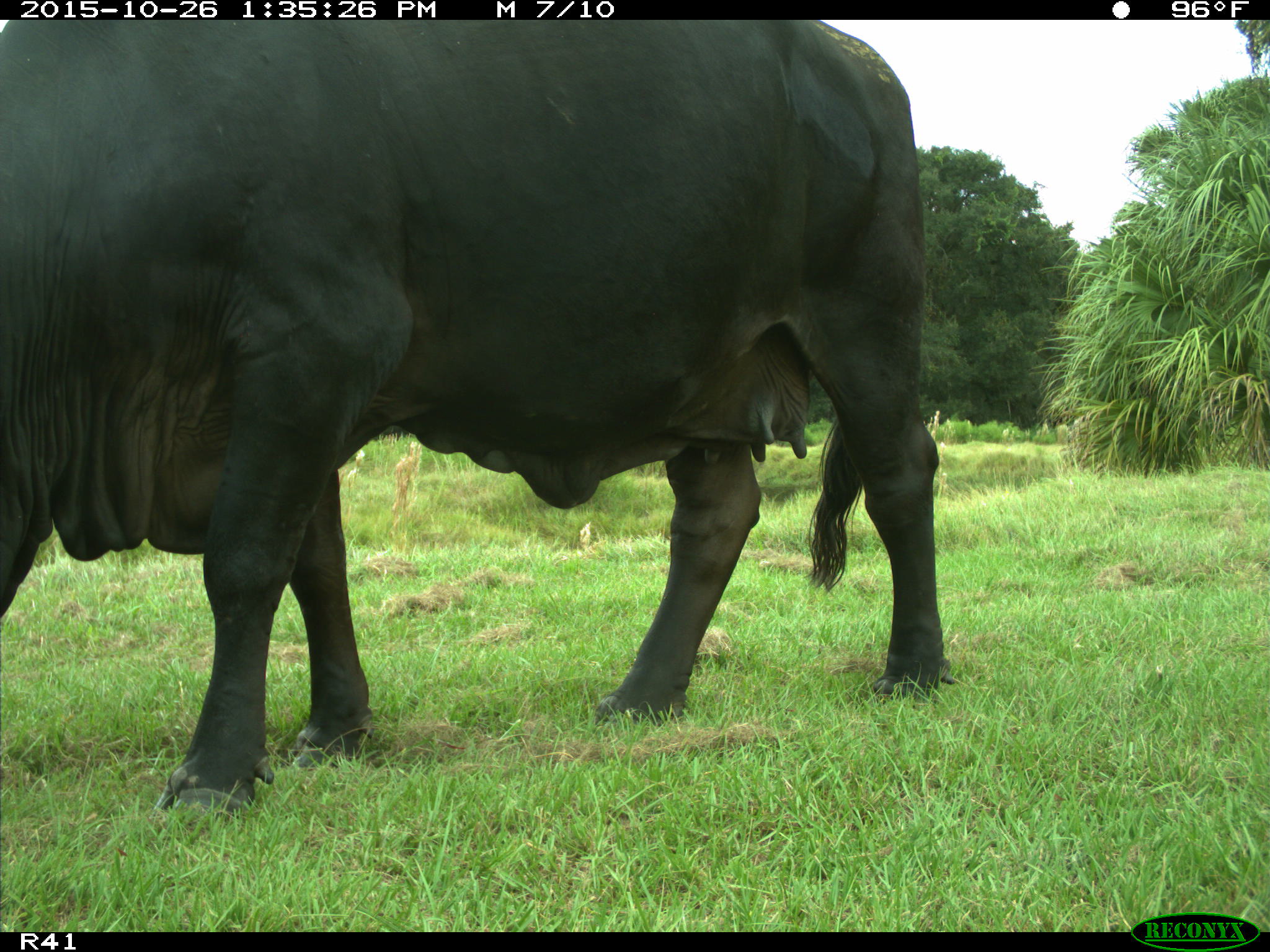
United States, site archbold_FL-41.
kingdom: Animalia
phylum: Chordata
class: Mammalia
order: Artiodactyla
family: Bovidae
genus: Bos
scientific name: Bos taurus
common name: domestic cow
Bos taurus (domestic cow).